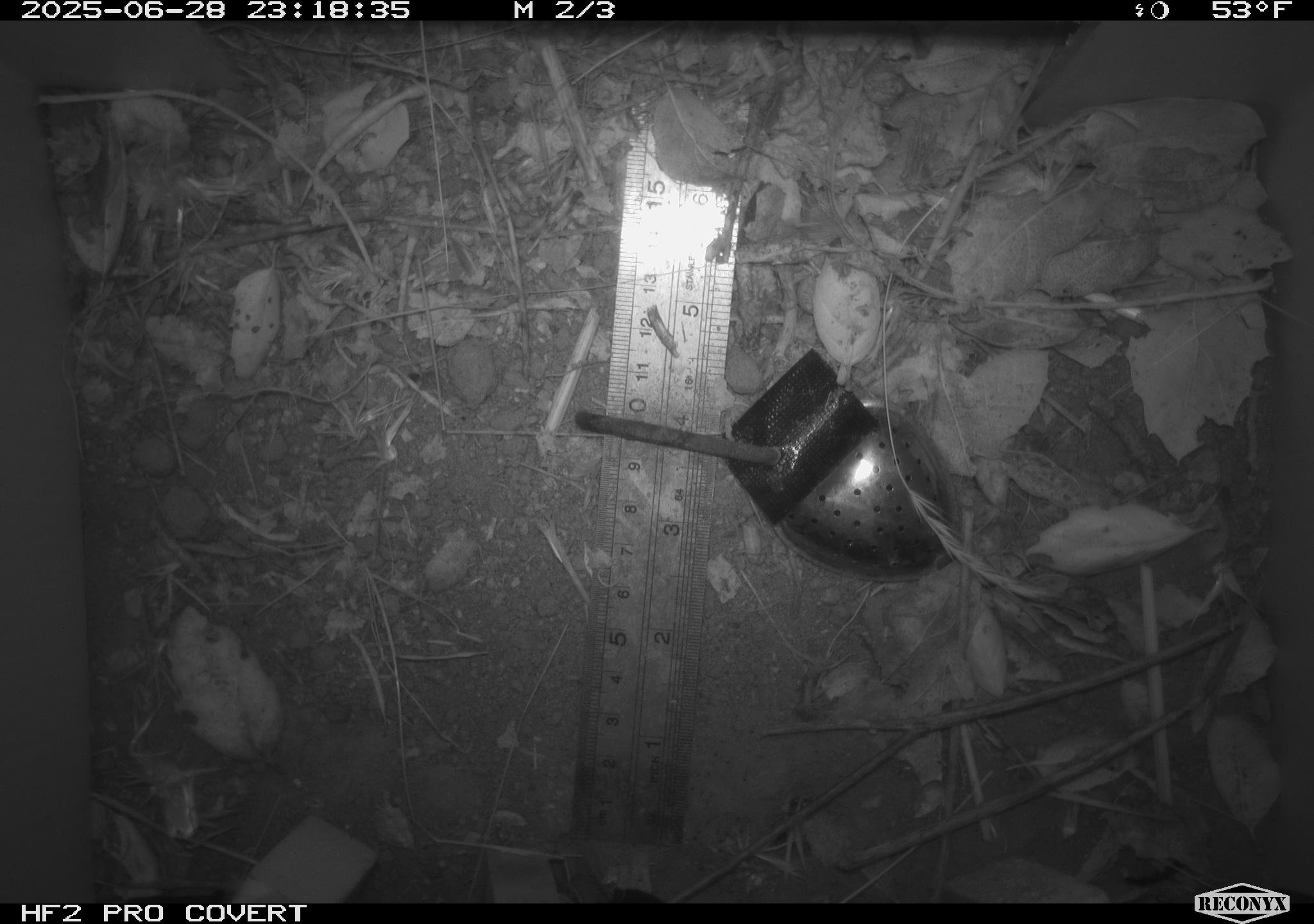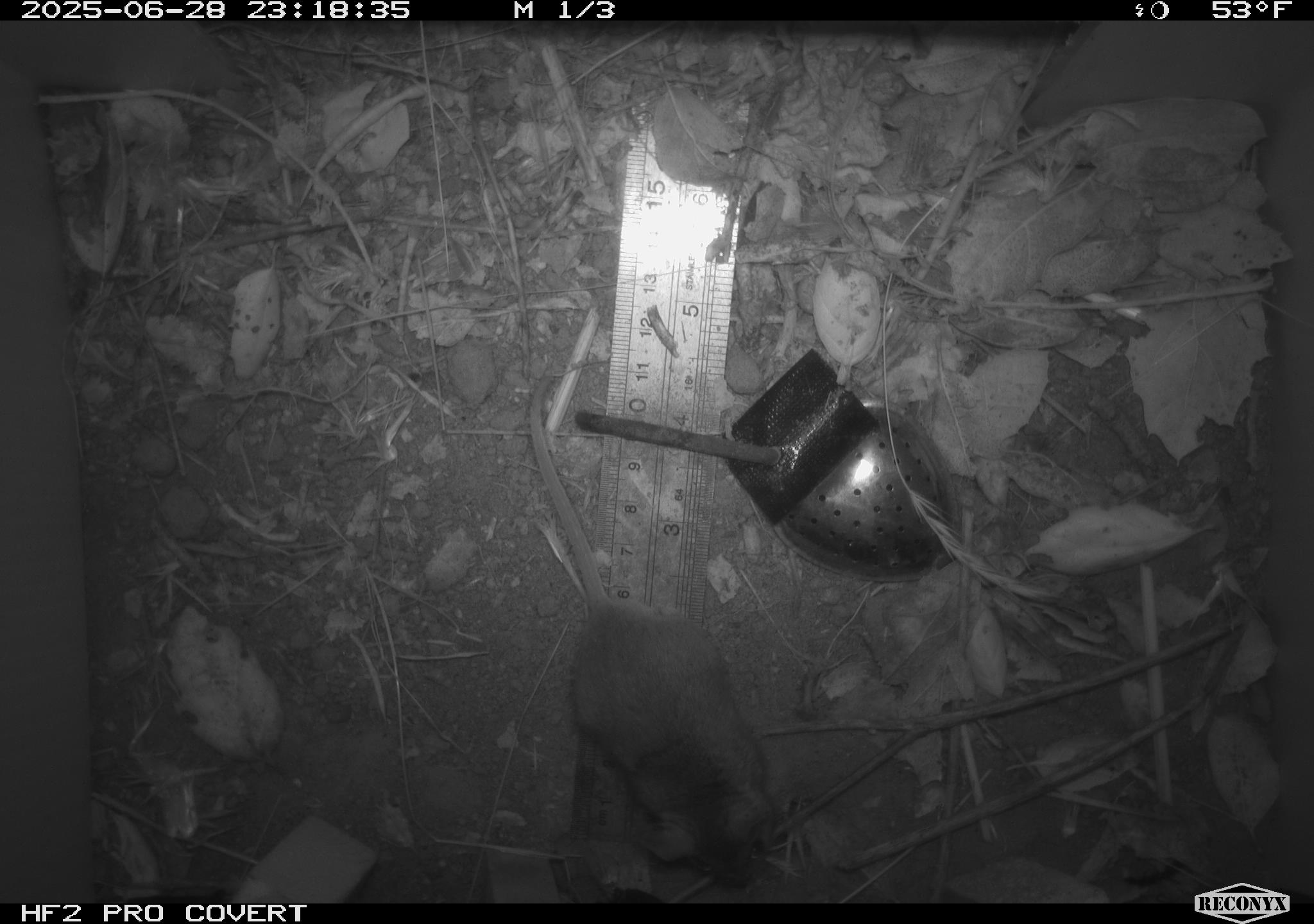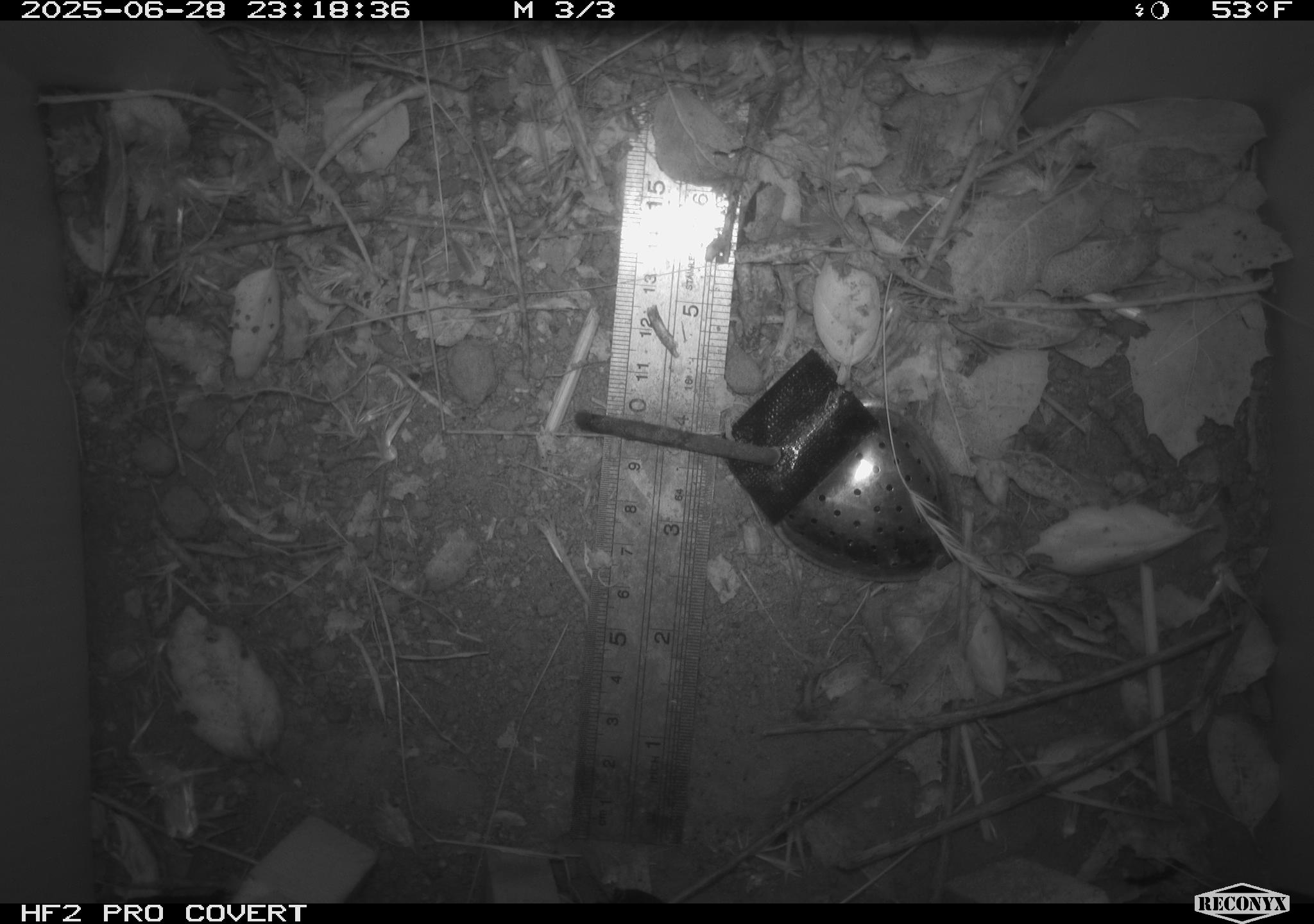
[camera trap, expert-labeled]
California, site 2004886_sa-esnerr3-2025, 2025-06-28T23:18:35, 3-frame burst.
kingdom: Animalia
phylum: Chordata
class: Mammalia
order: Rodentia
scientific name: Rodentia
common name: rodent